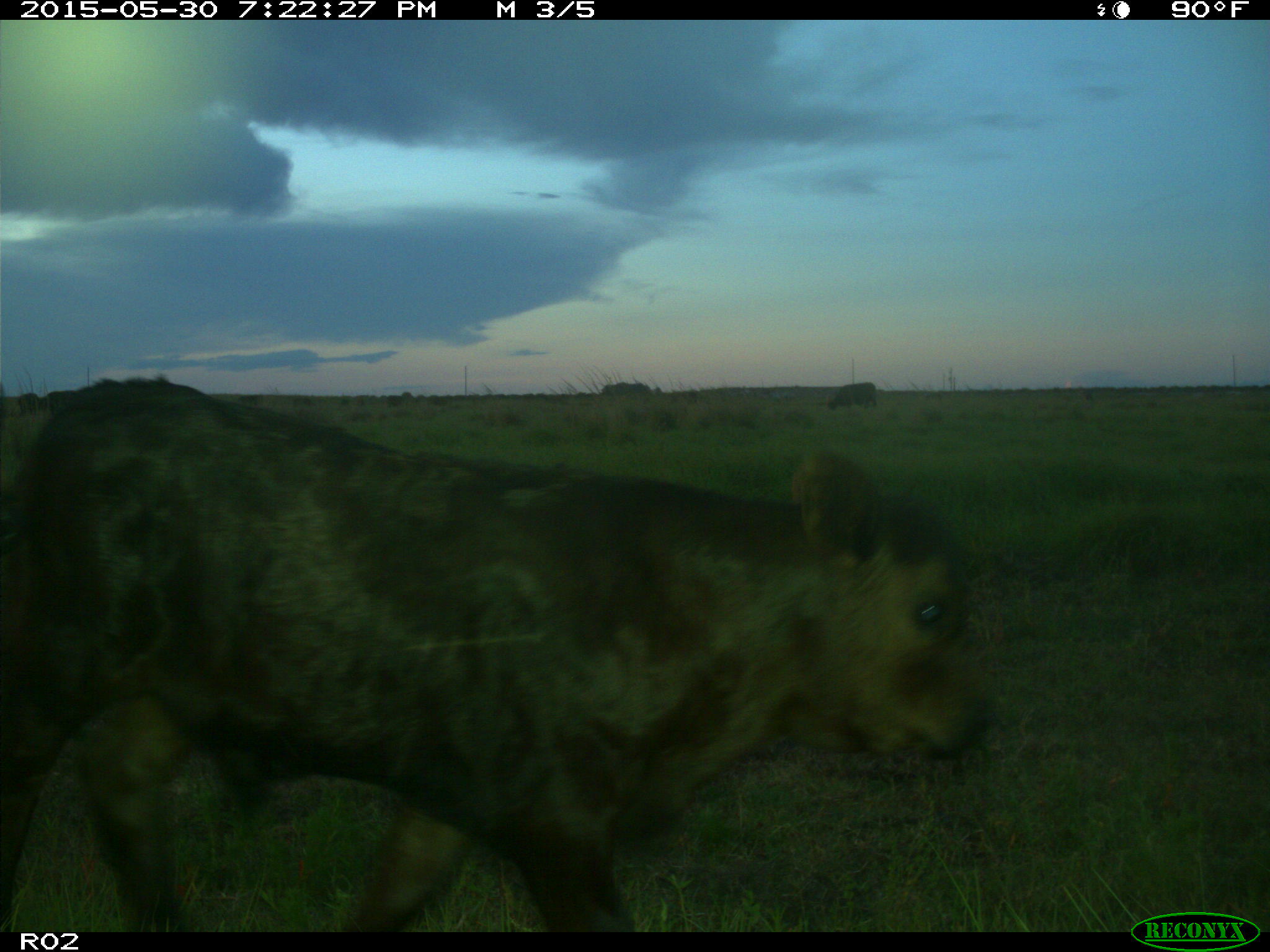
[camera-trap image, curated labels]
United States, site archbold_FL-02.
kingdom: Animalia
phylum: Chordata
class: Mammalia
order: Artiodactyla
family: Bovidae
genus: Bos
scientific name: Bos taurus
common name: domestic cow